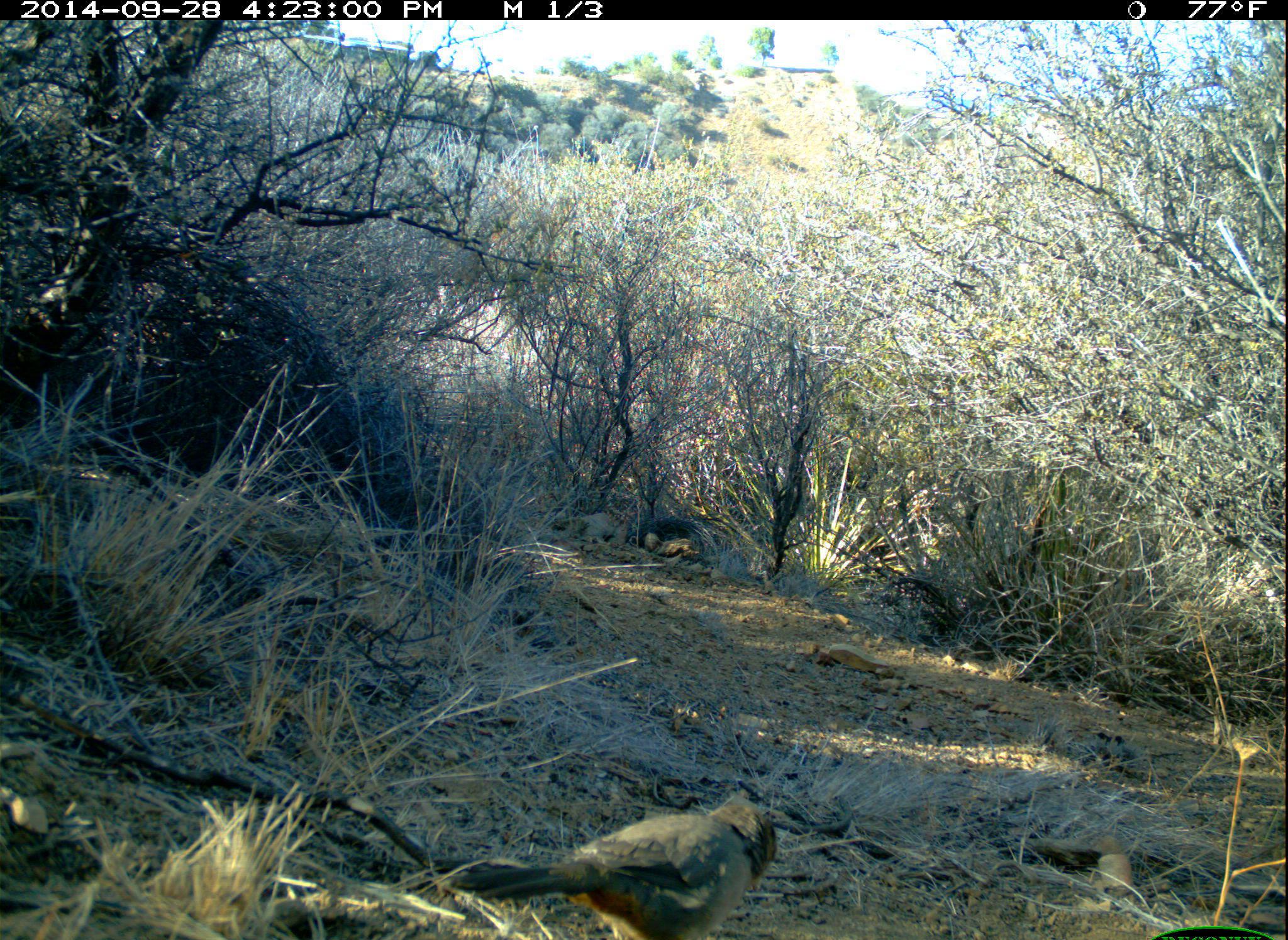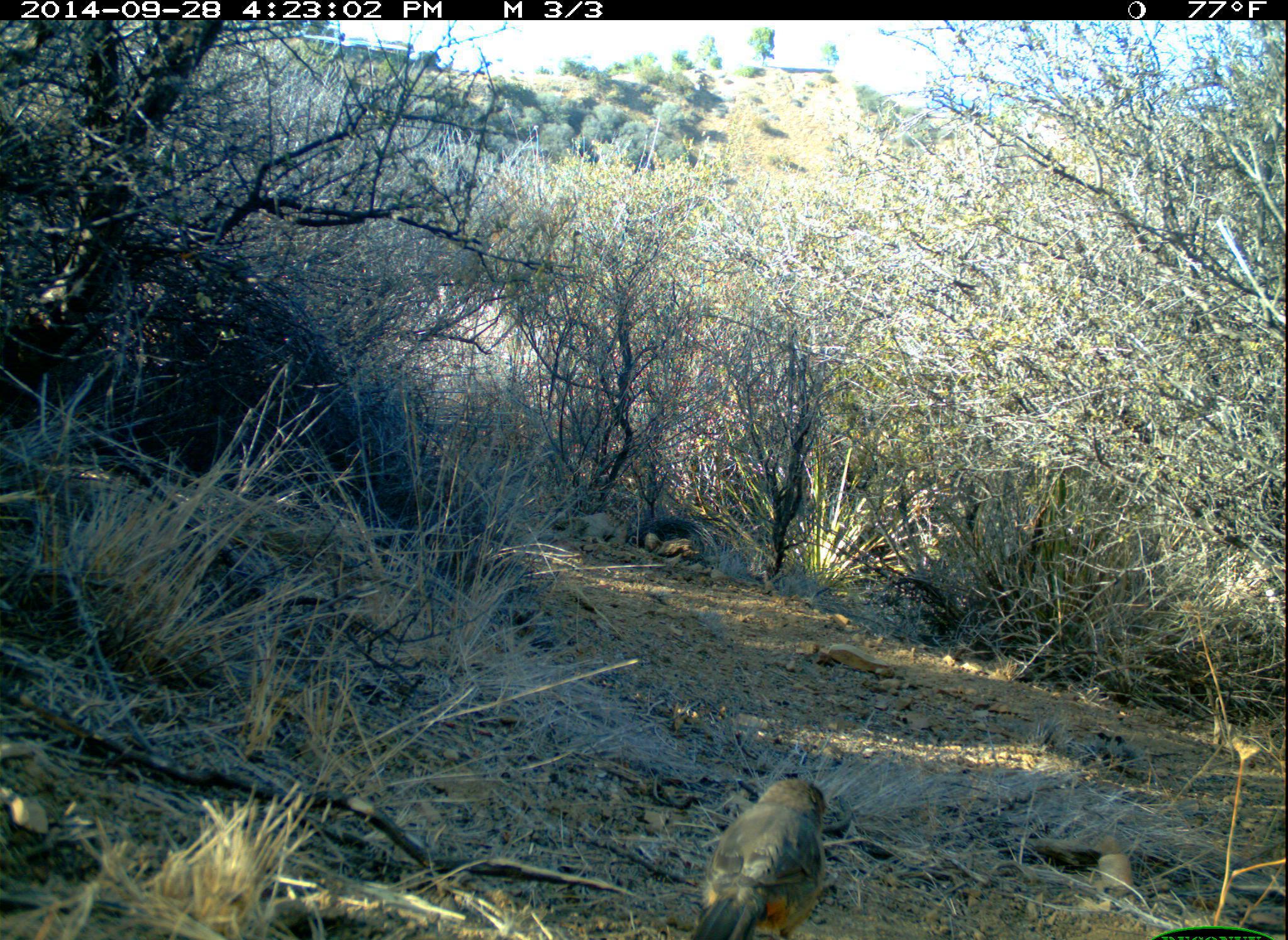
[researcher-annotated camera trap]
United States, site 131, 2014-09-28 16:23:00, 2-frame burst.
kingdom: Animalia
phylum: Chordata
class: Aves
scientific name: Aves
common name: bird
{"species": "bird (Aves)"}